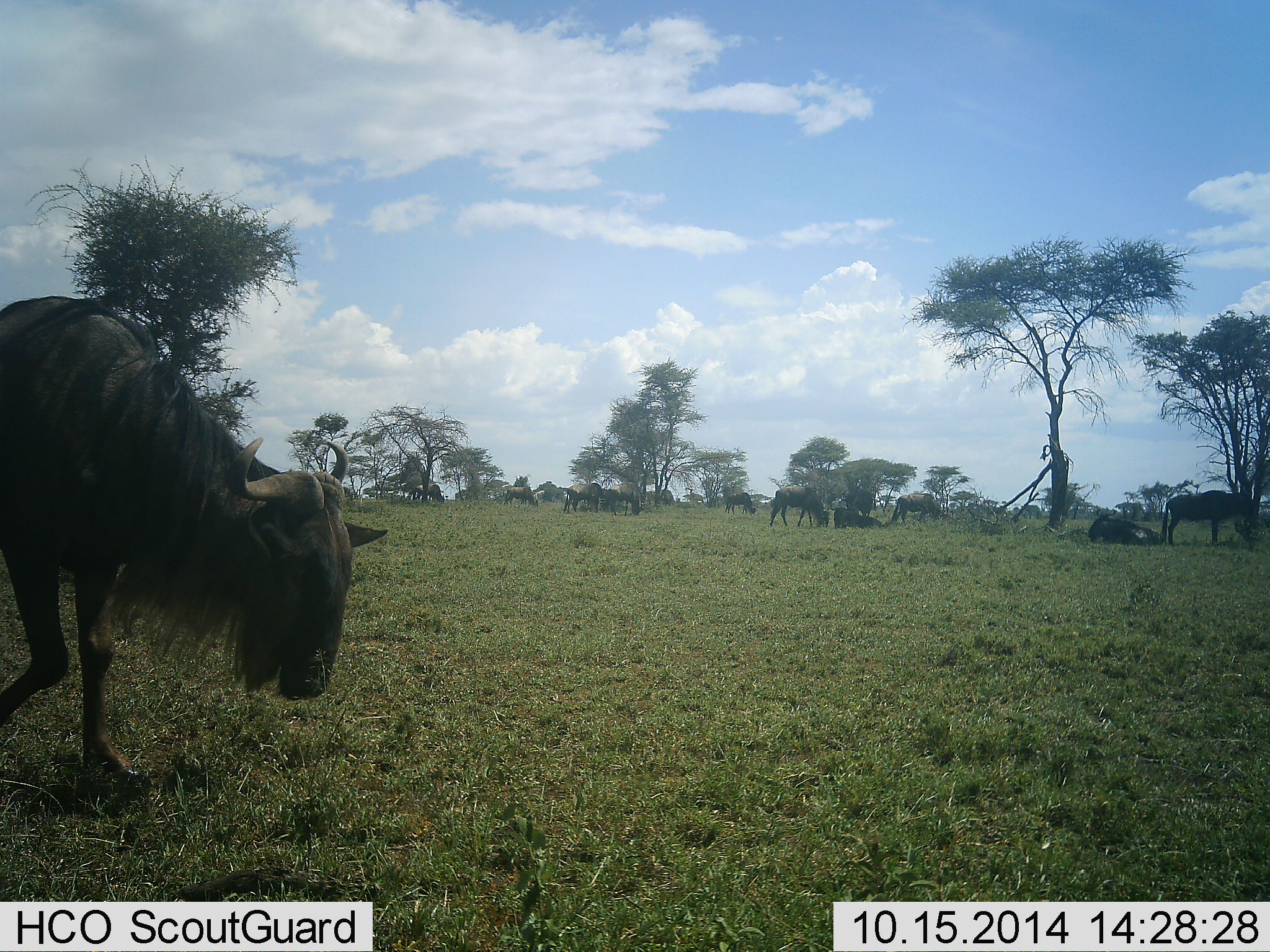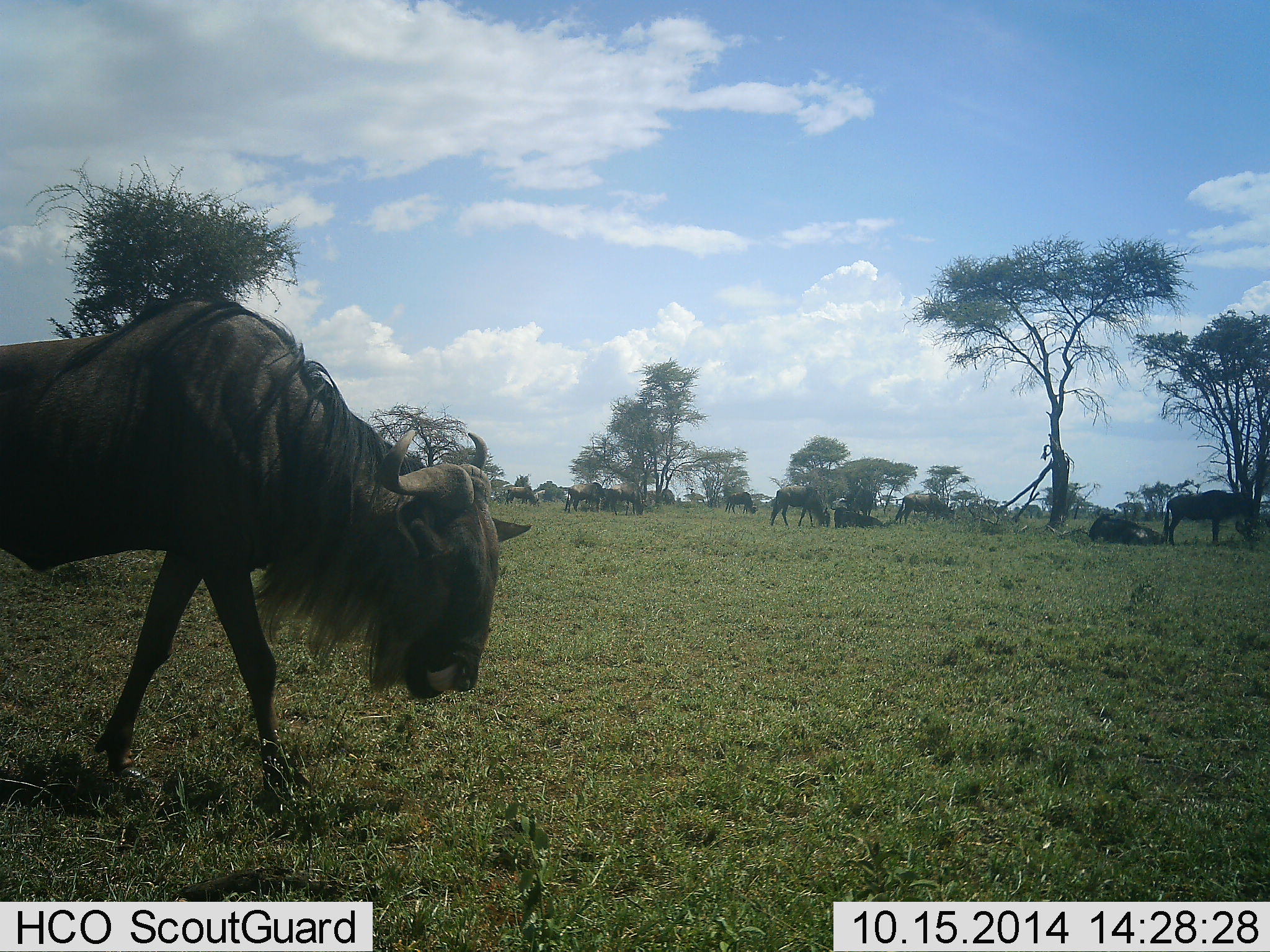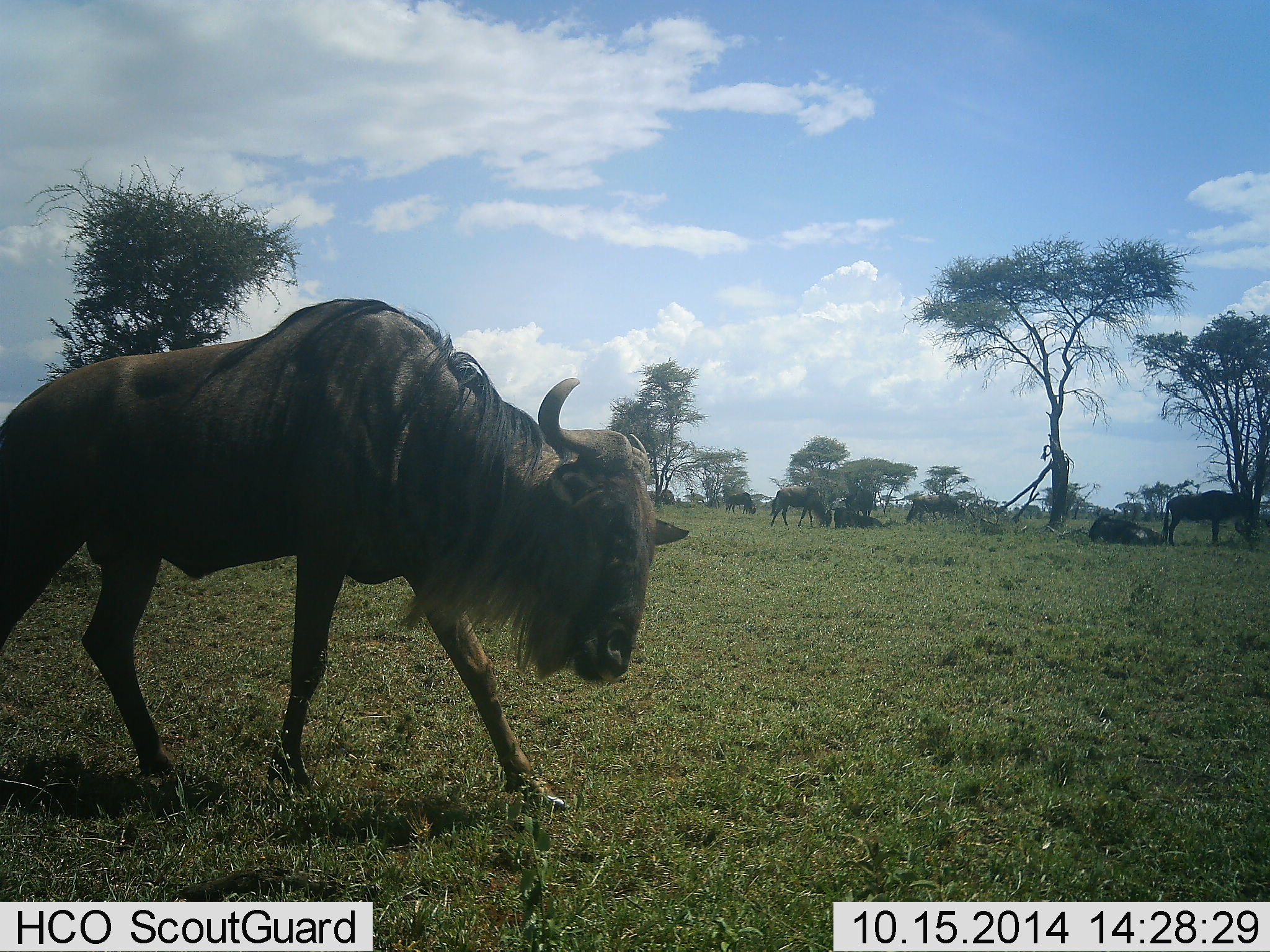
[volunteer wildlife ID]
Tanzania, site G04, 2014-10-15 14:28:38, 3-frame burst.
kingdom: Animalia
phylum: Chordata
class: Mammalia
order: Artiodactyla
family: Bovidae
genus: Connochaetes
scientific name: Connochaetes taurinus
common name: blue wildebeest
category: wildebeest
Wildebeest (blue wildebeest) (Connochaetes taurinus), count 11-50. Behavior (volunteer vote fractions): standing 64%, resting 73%, moving 82%, interacting 27%. Young present (vote fraction): 0%. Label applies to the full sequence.